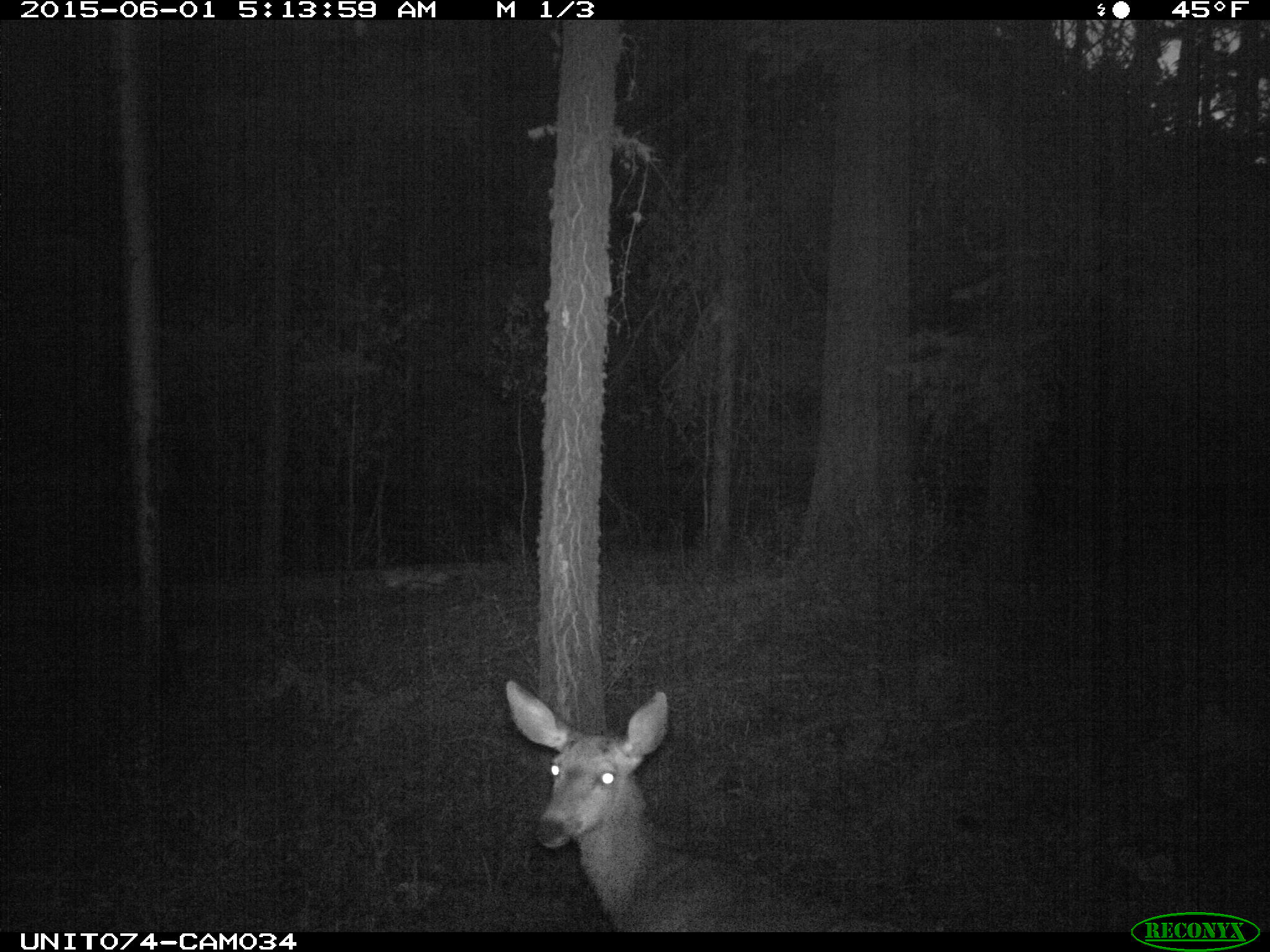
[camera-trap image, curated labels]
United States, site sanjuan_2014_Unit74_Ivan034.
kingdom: Animalia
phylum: Chordata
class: Mammalia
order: Artiodactyla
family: Cervidae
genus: Odocoileus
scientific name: Odocoileus hemionus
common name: mule deer